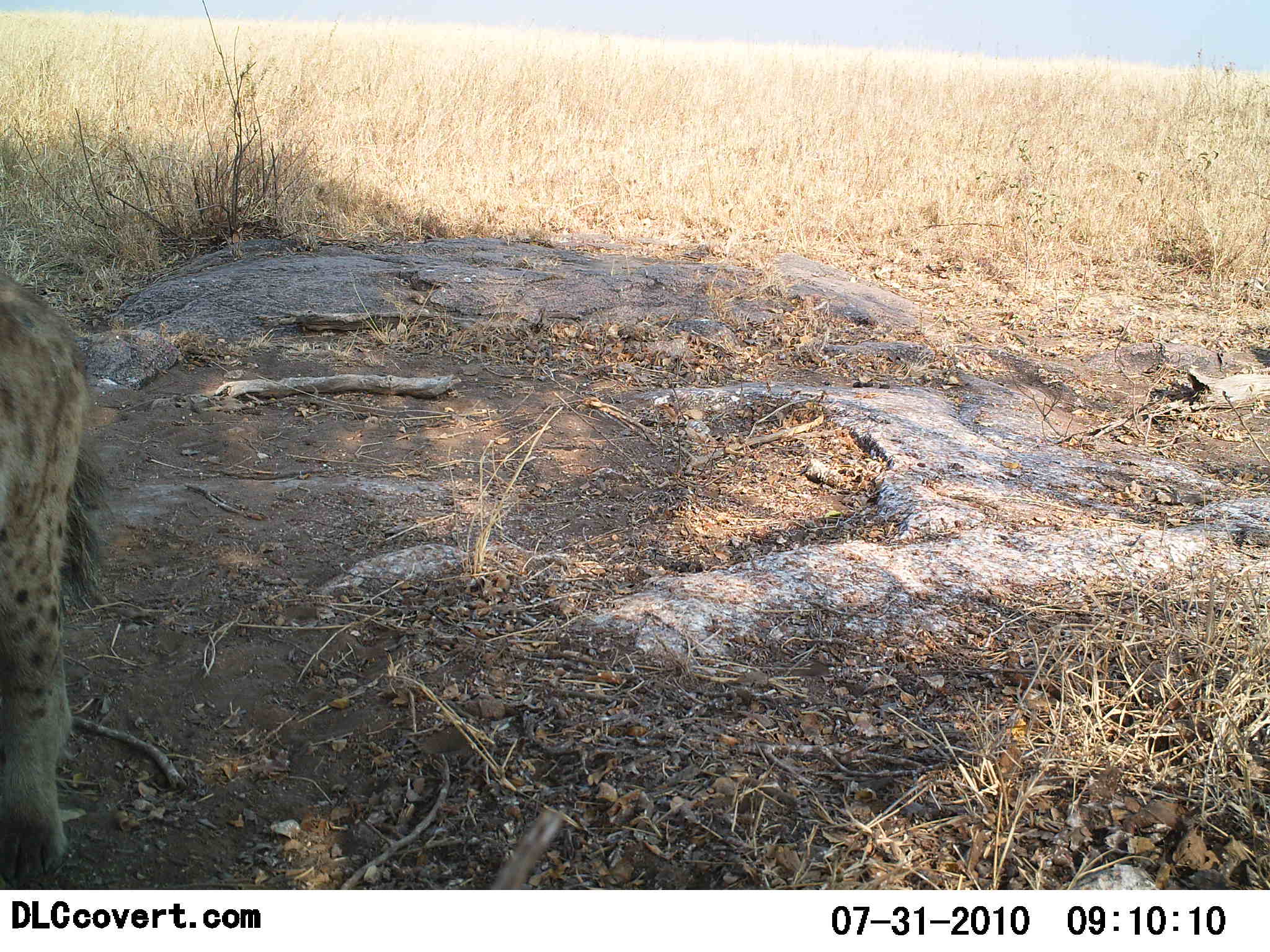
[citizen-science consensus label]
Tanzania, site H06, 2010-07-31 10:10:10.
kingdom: Animalia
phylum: Chordata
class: Mammalia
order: Carnivora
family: Hyaenidae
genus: Crocuta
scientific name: Crocuta crocuta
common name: spotted hyena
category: hyenaspotted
Hyenaspotted (spotted hyena) (Crocuta crocuta), count 1. Behavior (volunteer vote fractions): standing 73%, resting 0%, moving 27%, interacting 0%. Young present (vote fraction): 0%. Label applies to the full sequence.